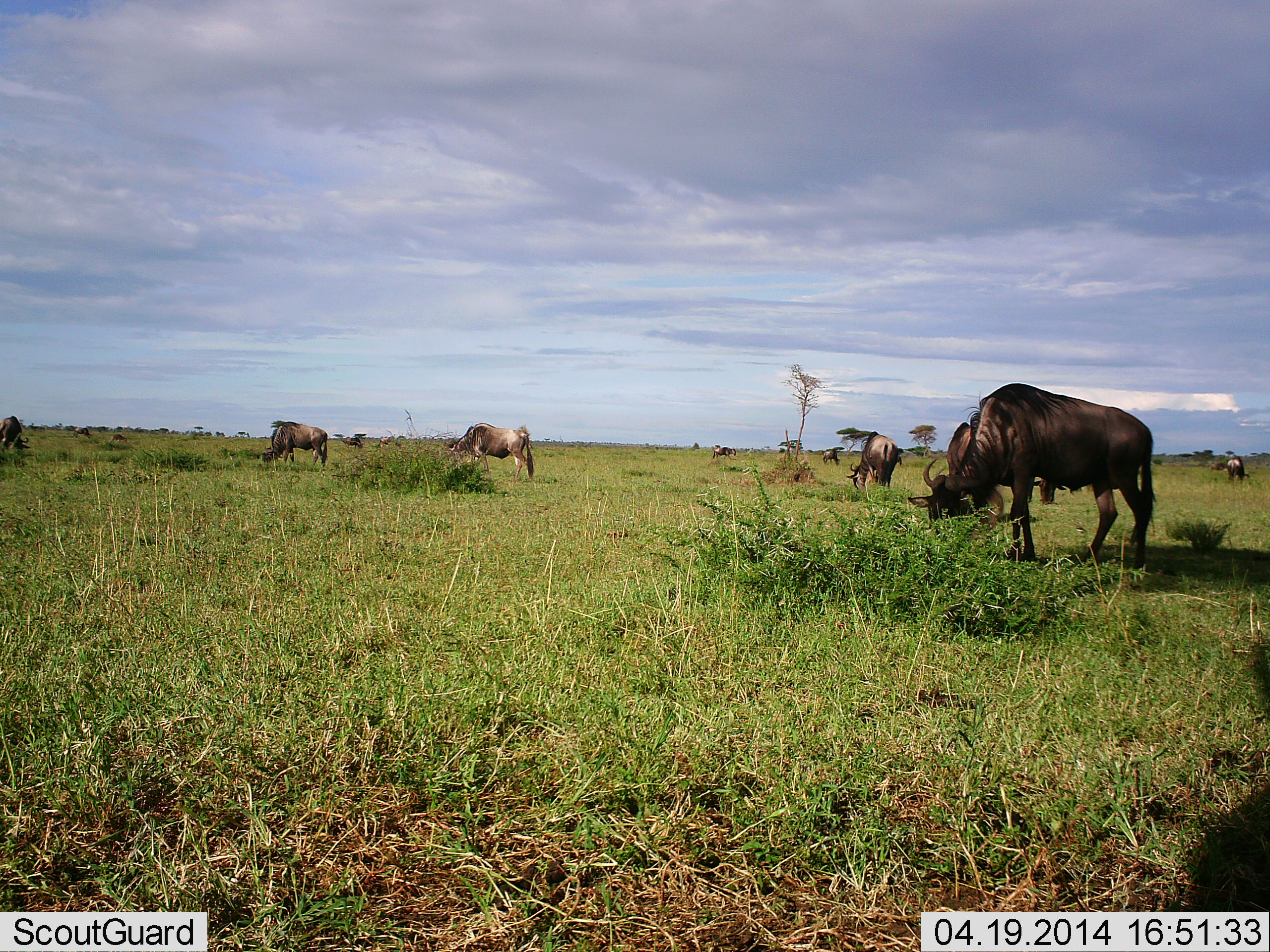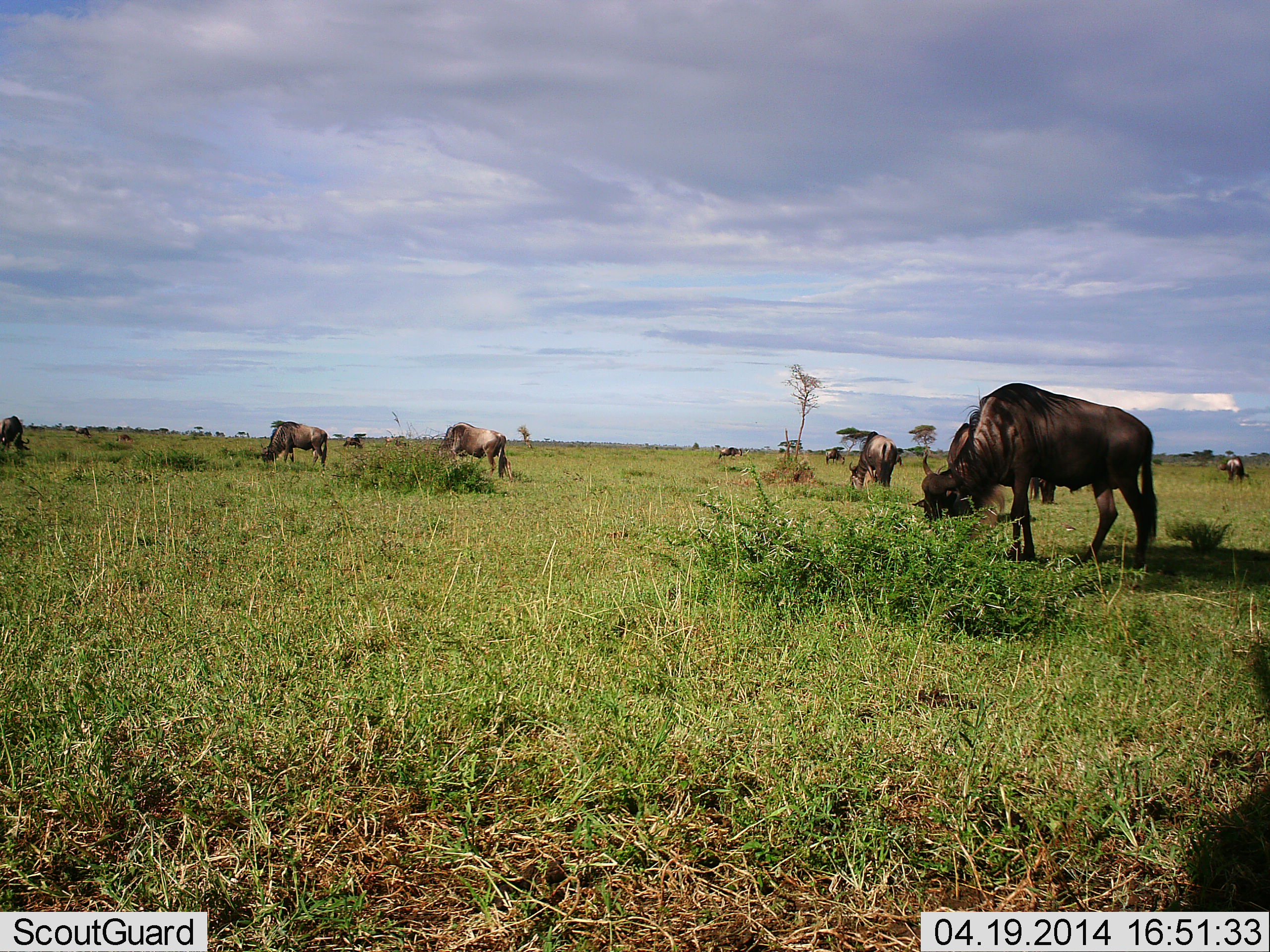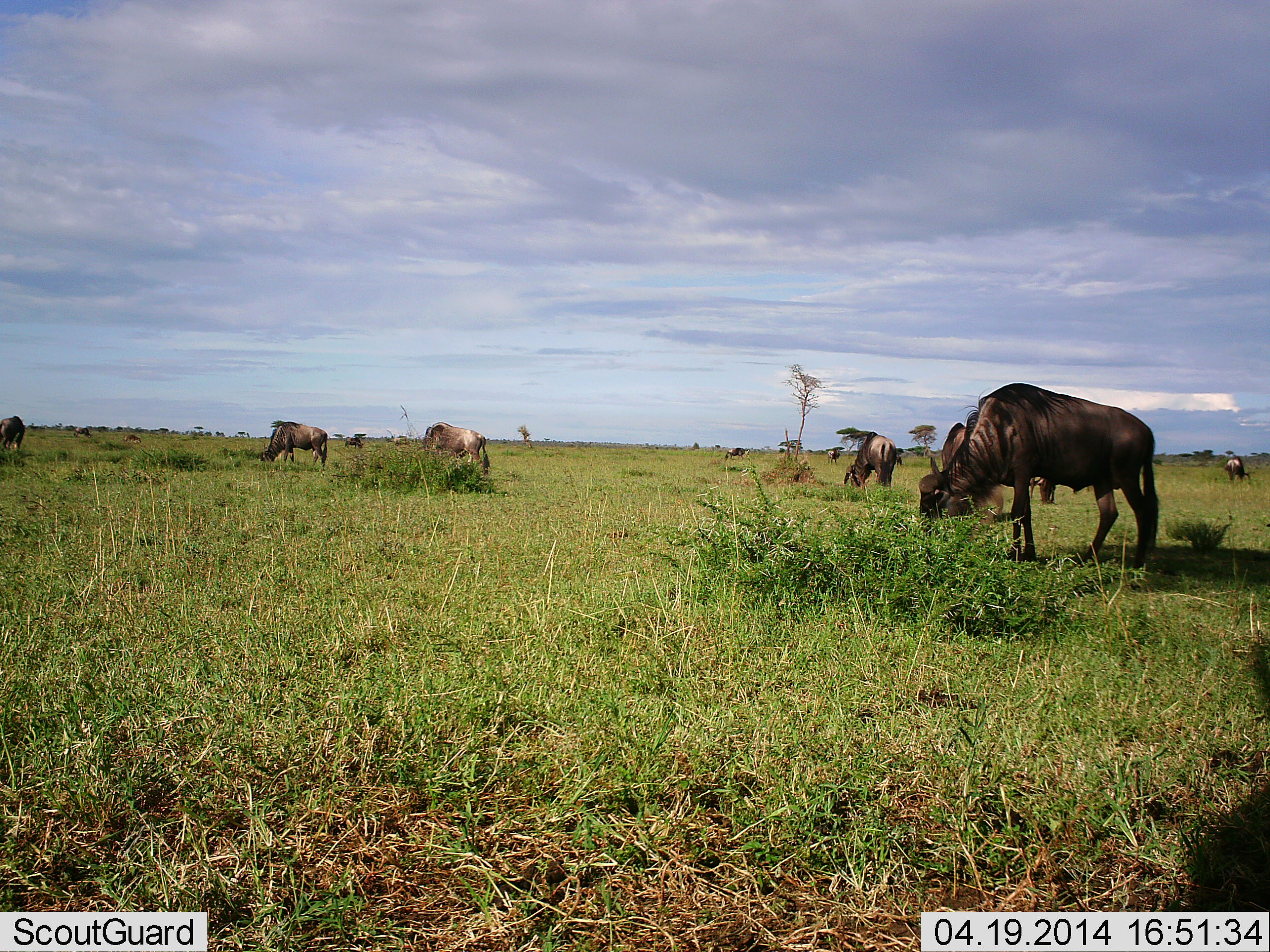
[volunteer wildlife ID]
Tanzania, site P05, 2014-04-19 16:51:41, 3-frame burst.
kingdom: Animalia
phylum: Chordata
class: Mammalia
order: Artiodactyla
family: Bovidae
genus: Connochaetes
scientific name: Connochaetes taurinus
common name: blue wildebeest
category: wildebeest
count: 8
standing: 40%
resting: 0%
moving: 40%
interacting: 0%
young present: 0%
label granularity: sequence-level